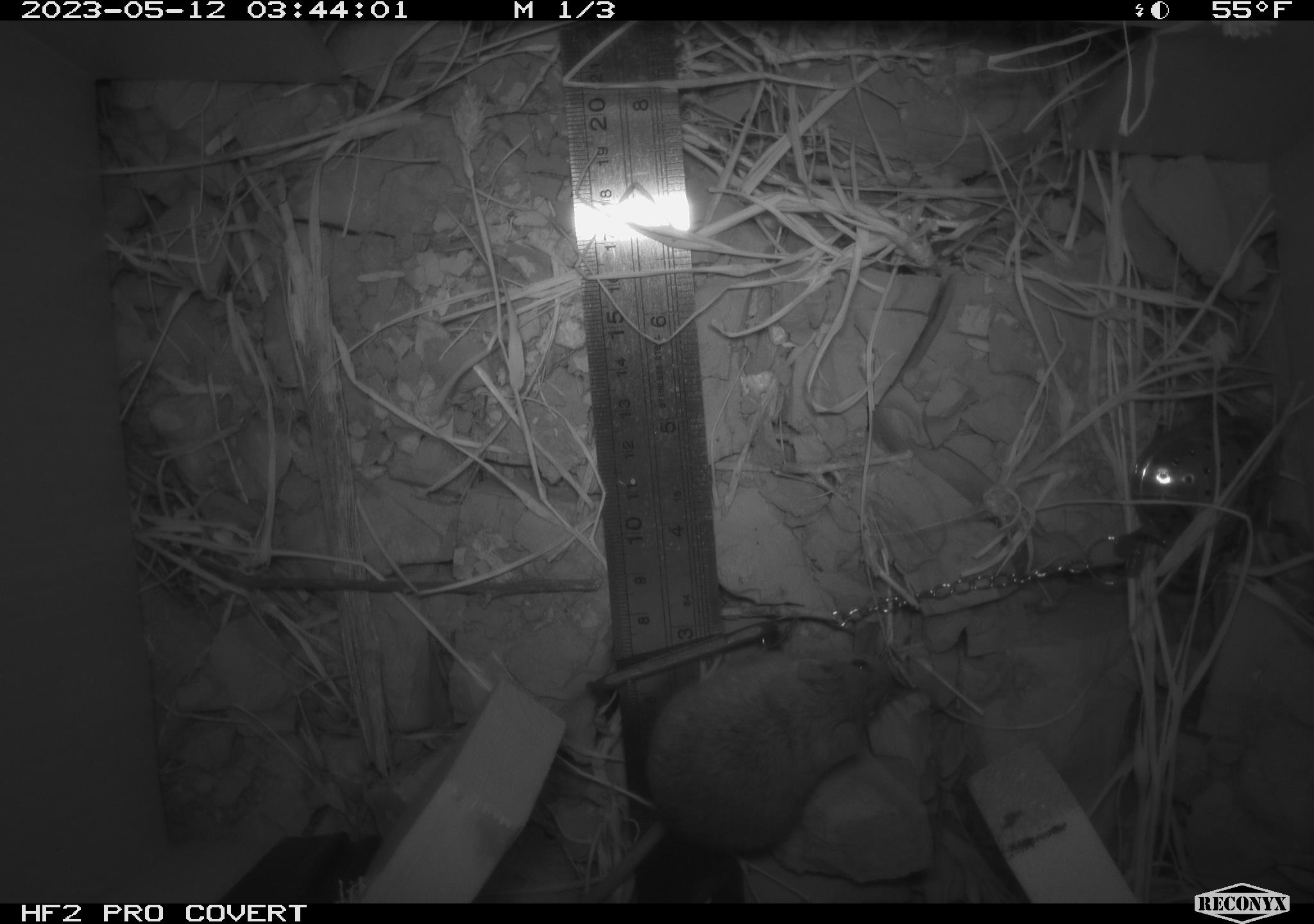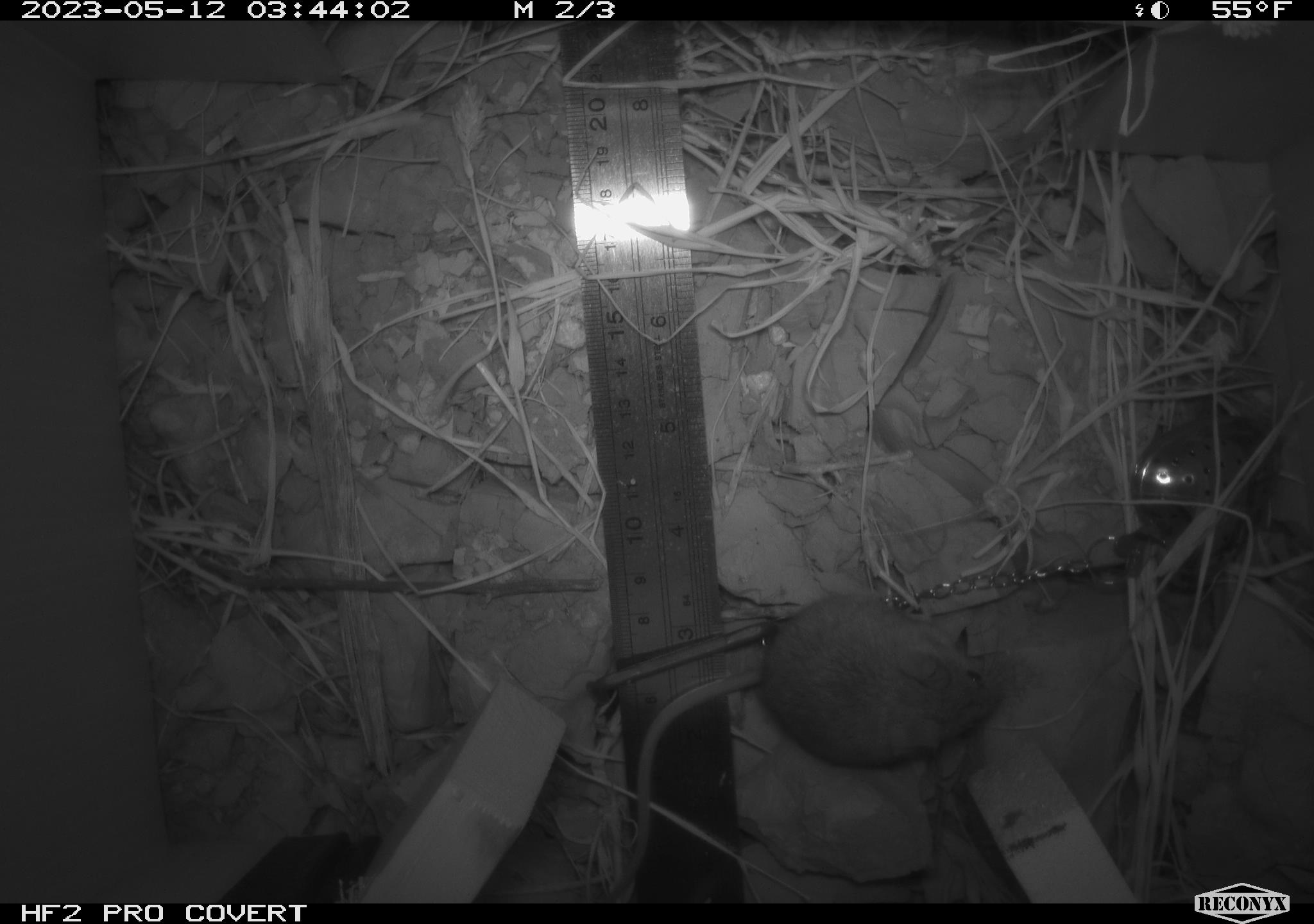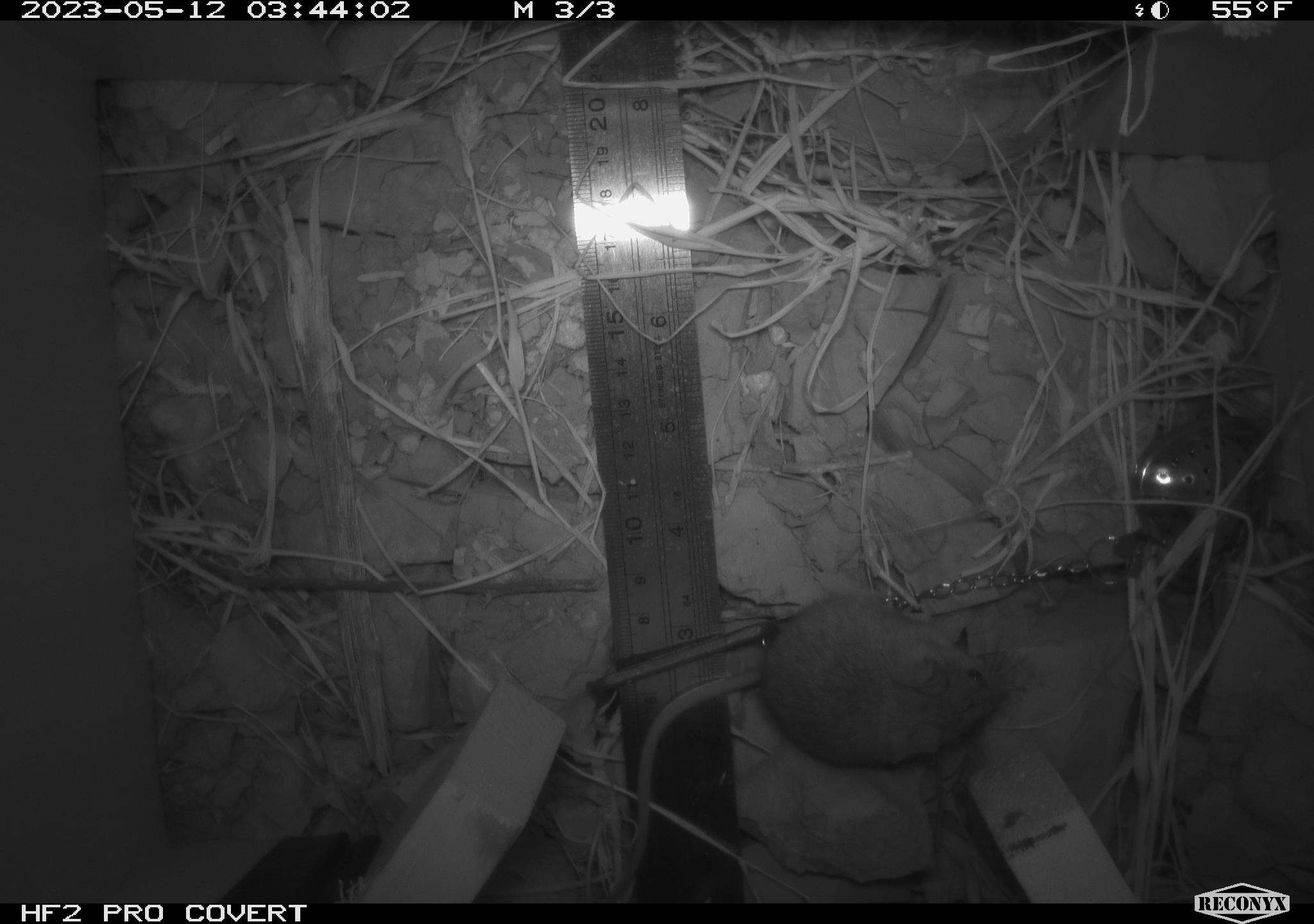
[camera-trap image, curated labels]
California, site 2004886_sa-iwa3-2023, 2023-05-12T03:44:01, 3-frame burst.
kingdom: Animalia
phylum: Chordata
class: Mammalia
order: Rodentia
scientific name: Rodentia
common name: mouse species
Mouse species (Rodentia).